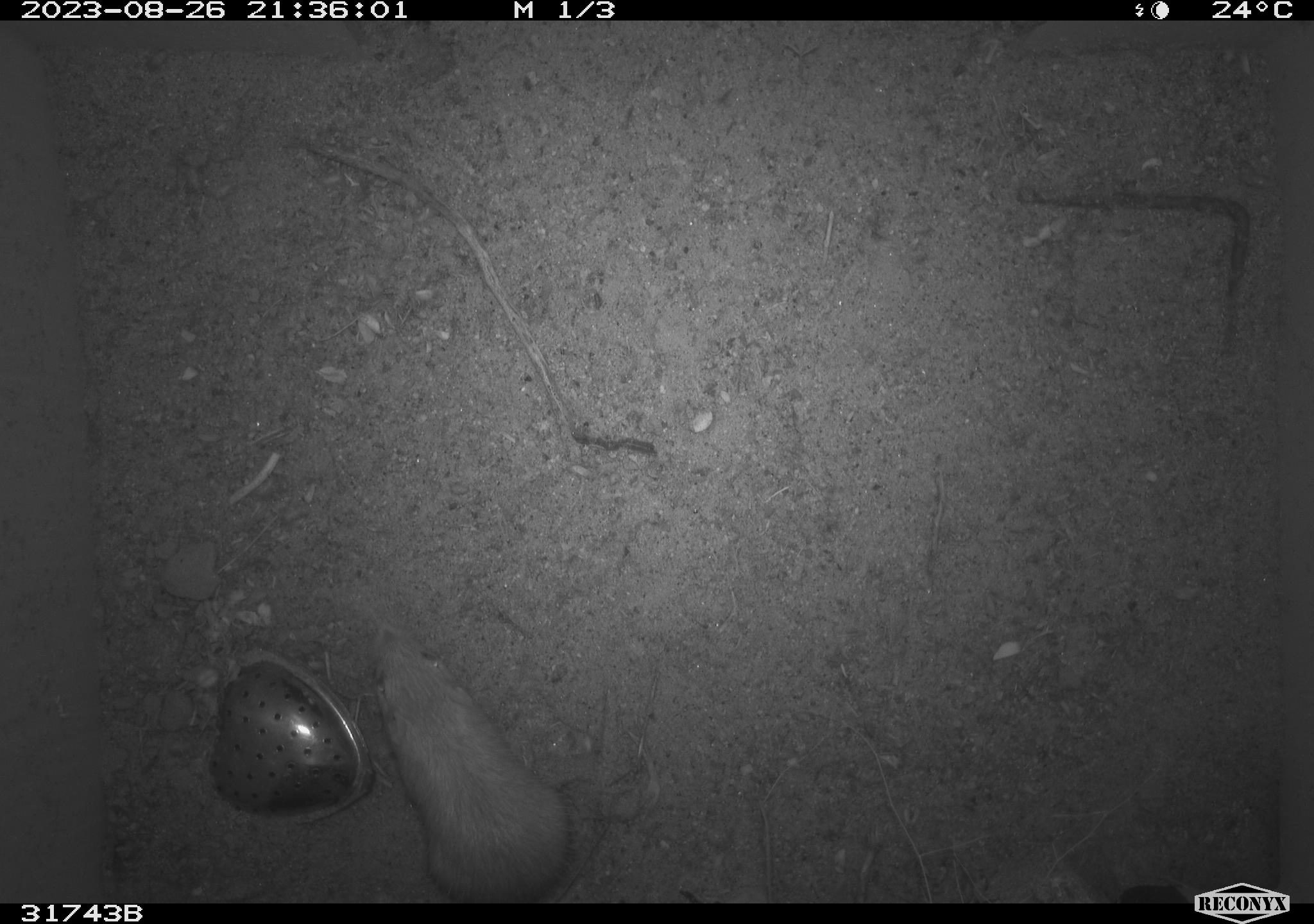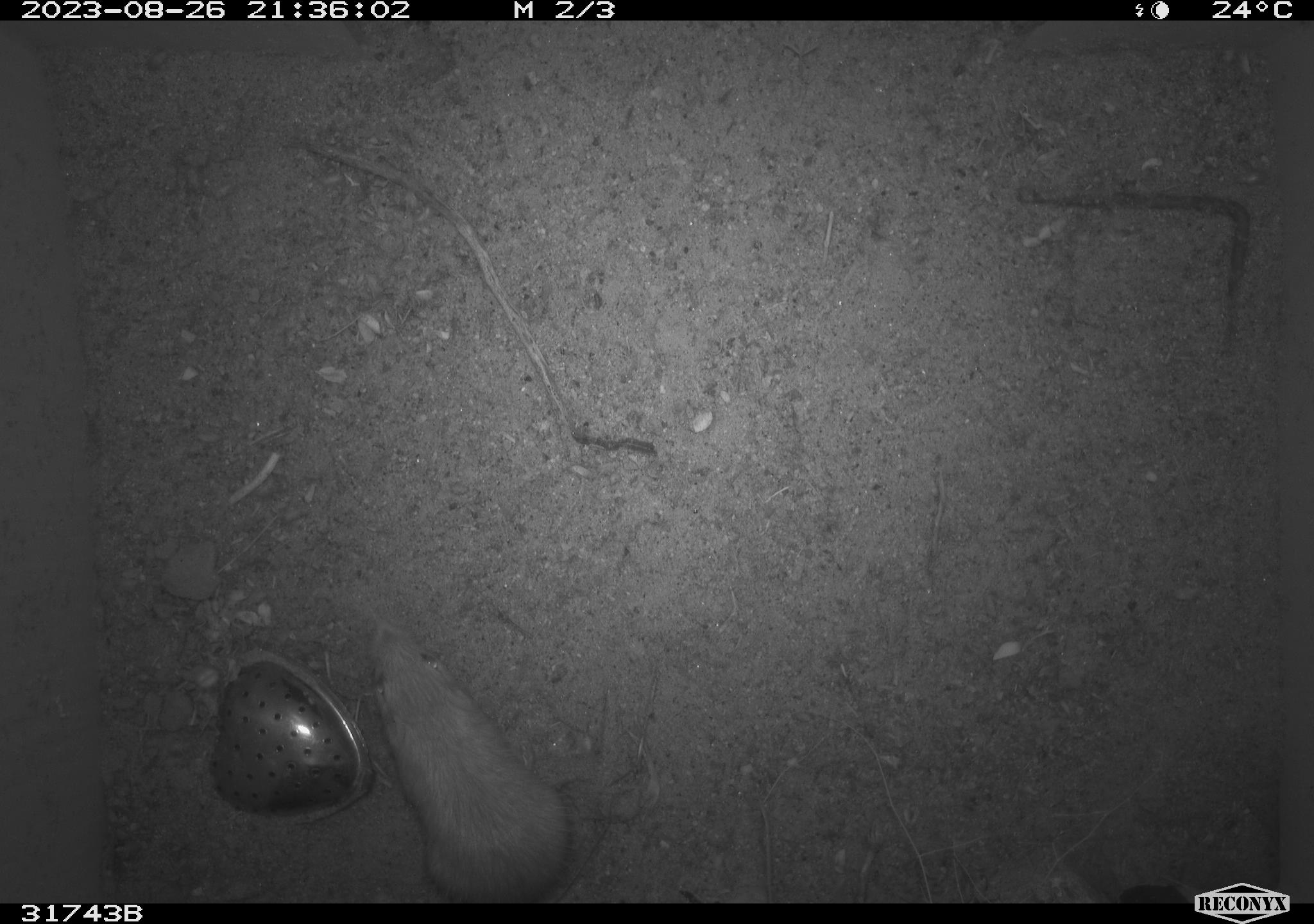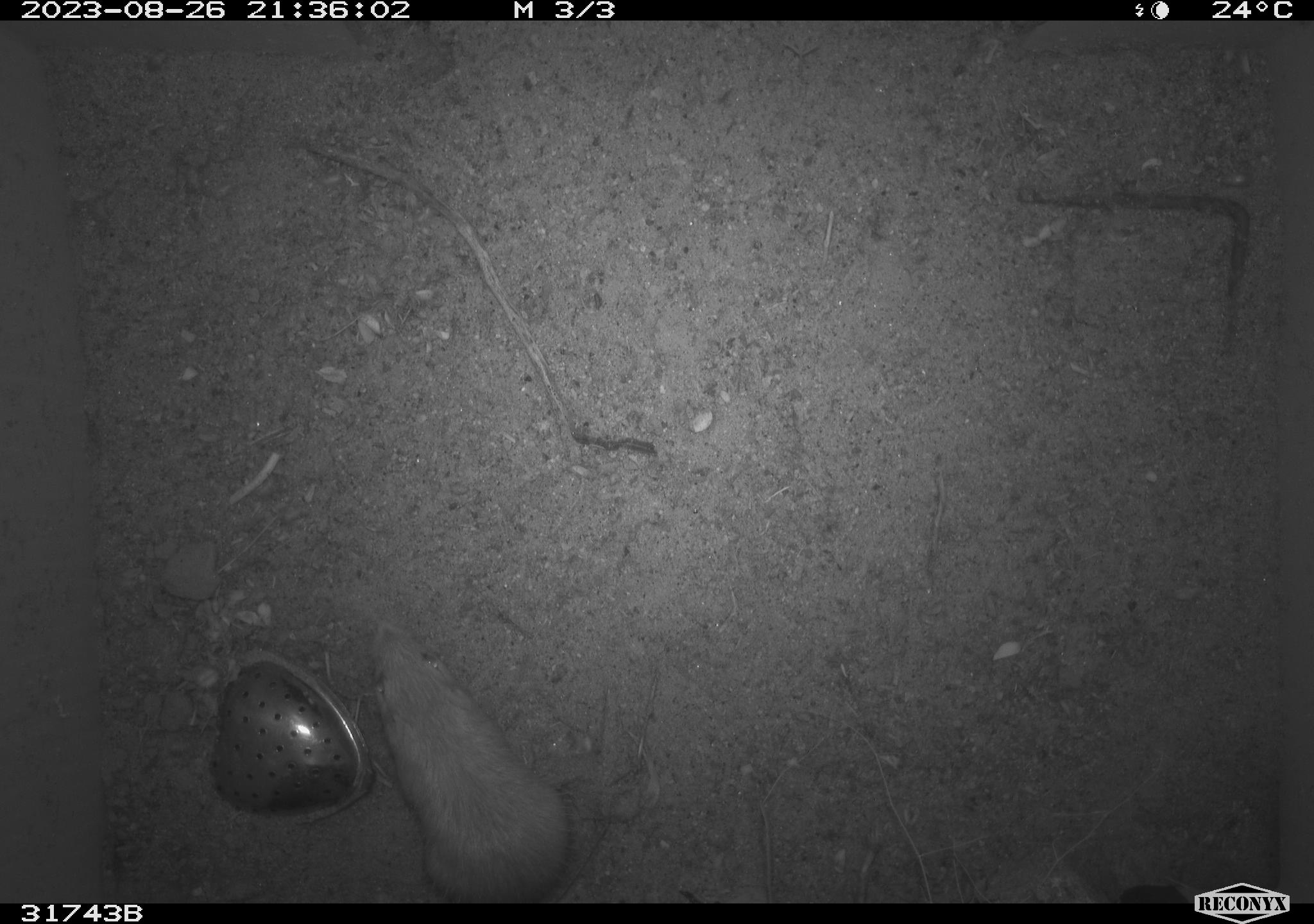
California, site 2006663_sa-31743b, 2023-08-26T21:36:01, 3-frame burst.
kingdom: Animalia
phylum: Chordata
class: Mammalia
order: Rodentia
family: Heteromyidae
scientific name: Heteromyidae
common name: kangaroo rats and pocket mice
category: heteromyidae family